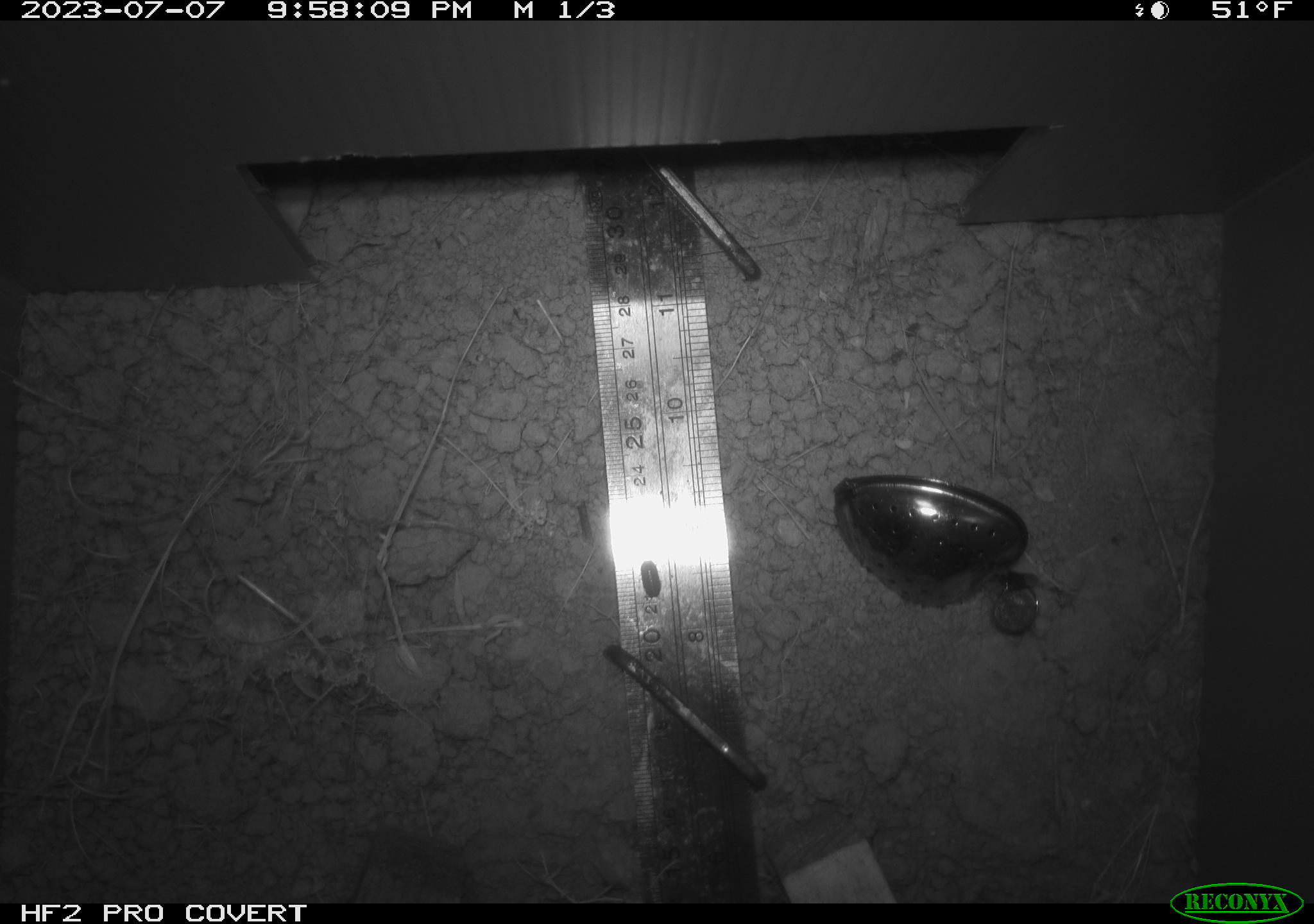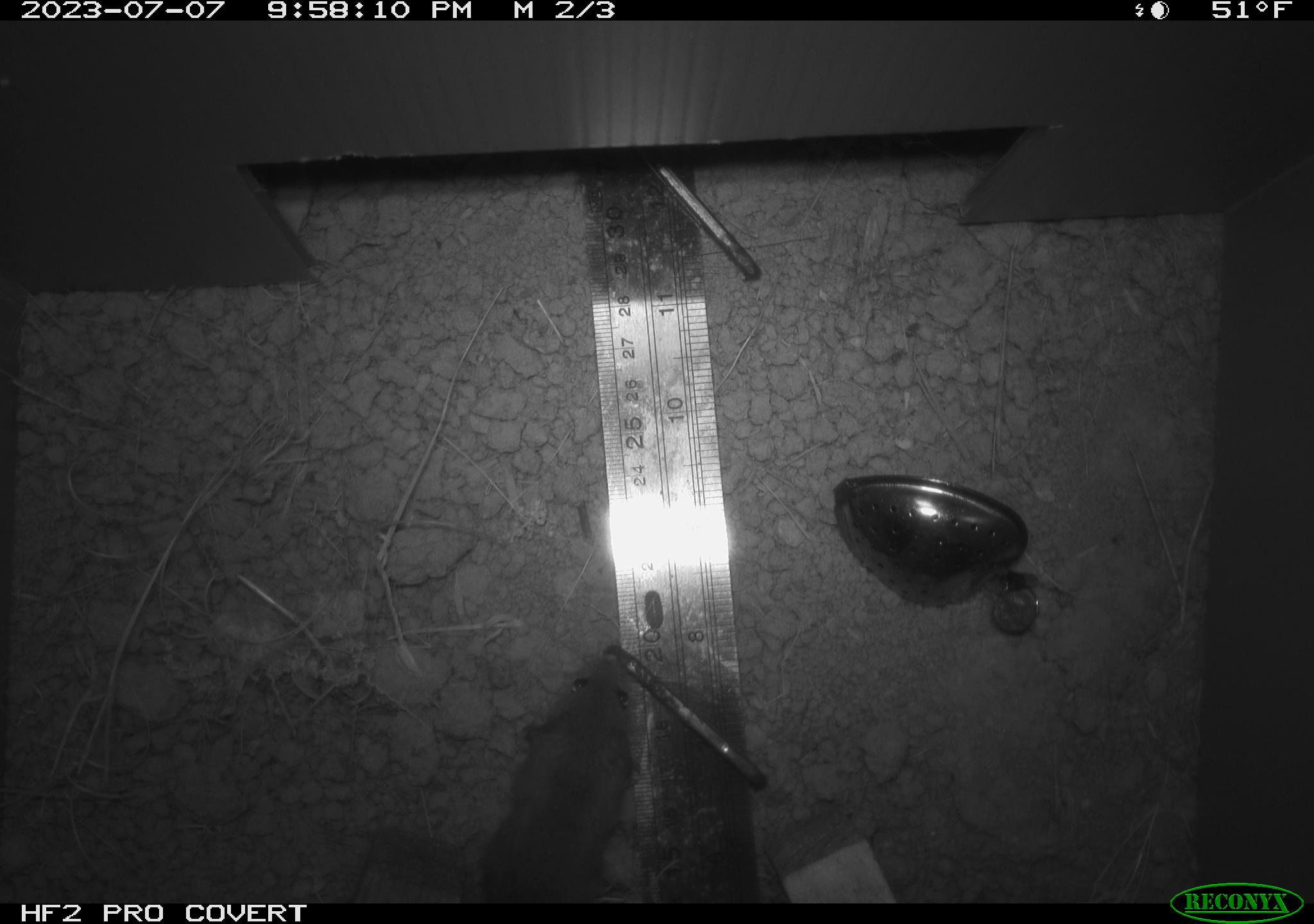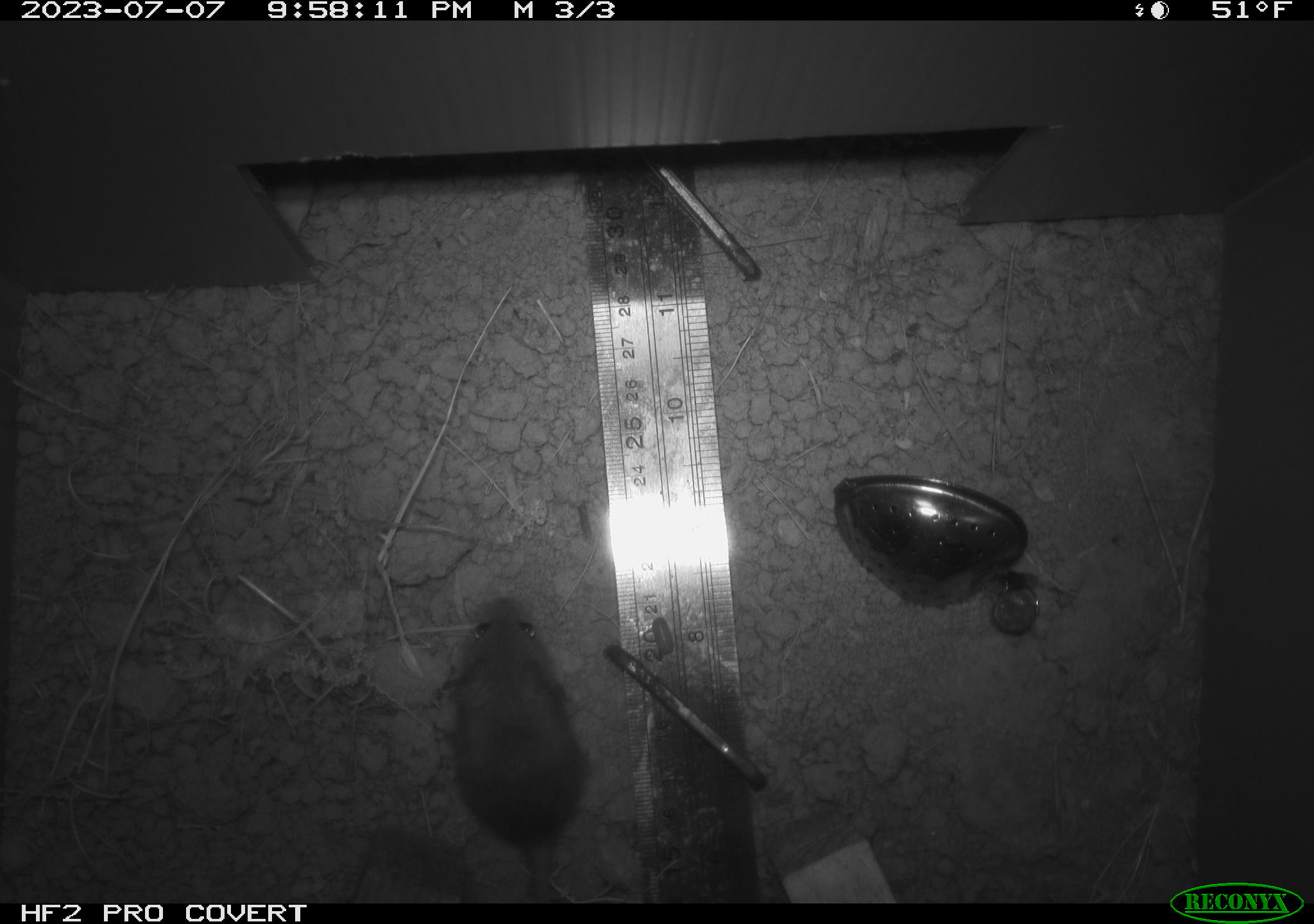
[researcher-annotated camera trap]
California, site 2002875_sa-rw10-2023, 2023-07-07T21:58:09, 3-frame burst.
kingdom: Animalia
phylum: Arthropoda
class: Malacostraca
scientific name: Malacostraca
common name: amphipods, crabs, isopods, krill, lobsters and shrimps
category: malacostracan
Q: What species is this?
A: Malacostracan (amphipods, crabs, isopods, krill, lobsters and shrimps) (Malacostraca).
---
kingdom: Animalia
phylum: Chordata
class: Mammalia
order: Rodentia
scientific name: Rodentia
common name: rodent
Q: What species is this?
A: Rodent (Rodentia).